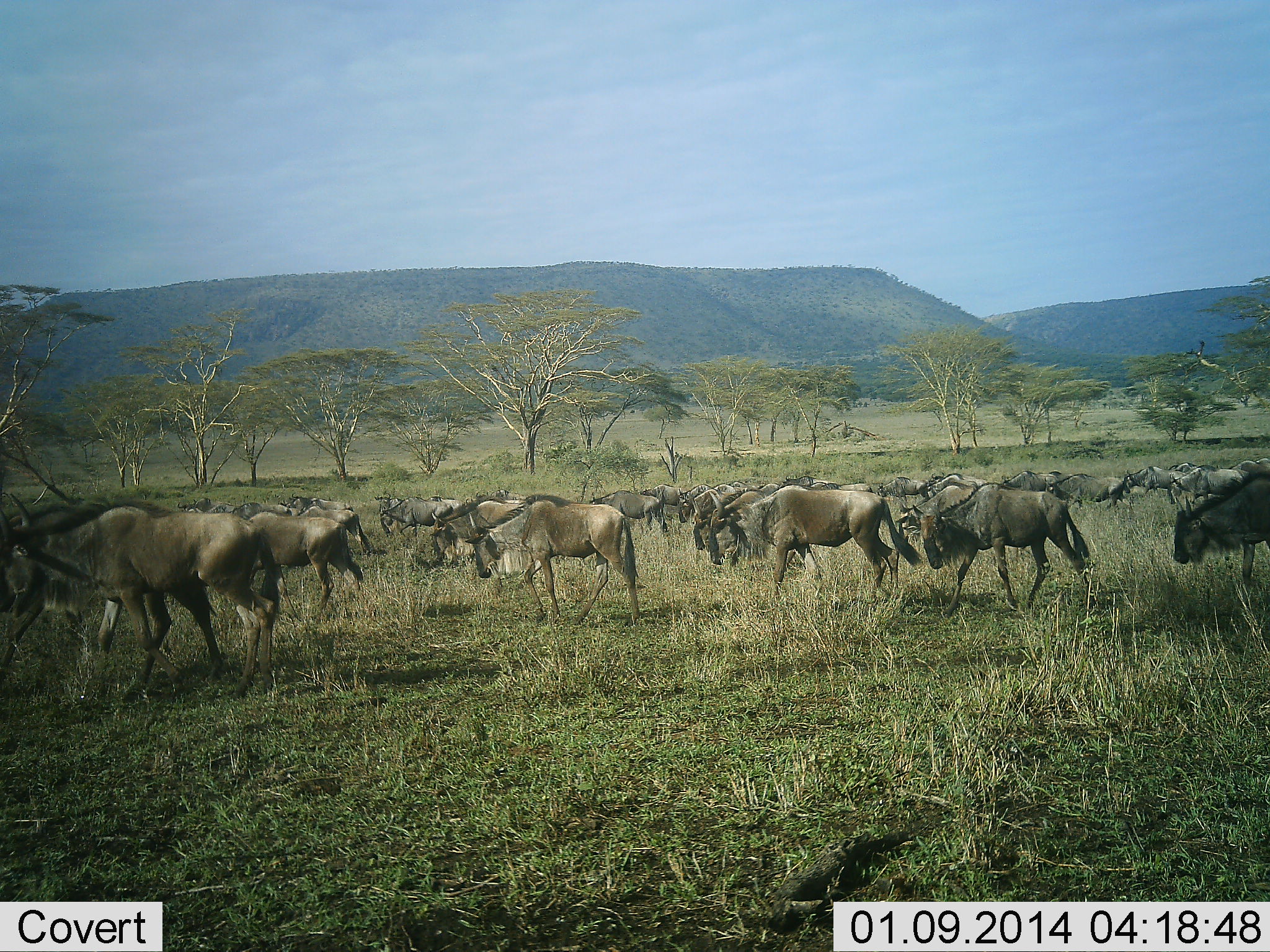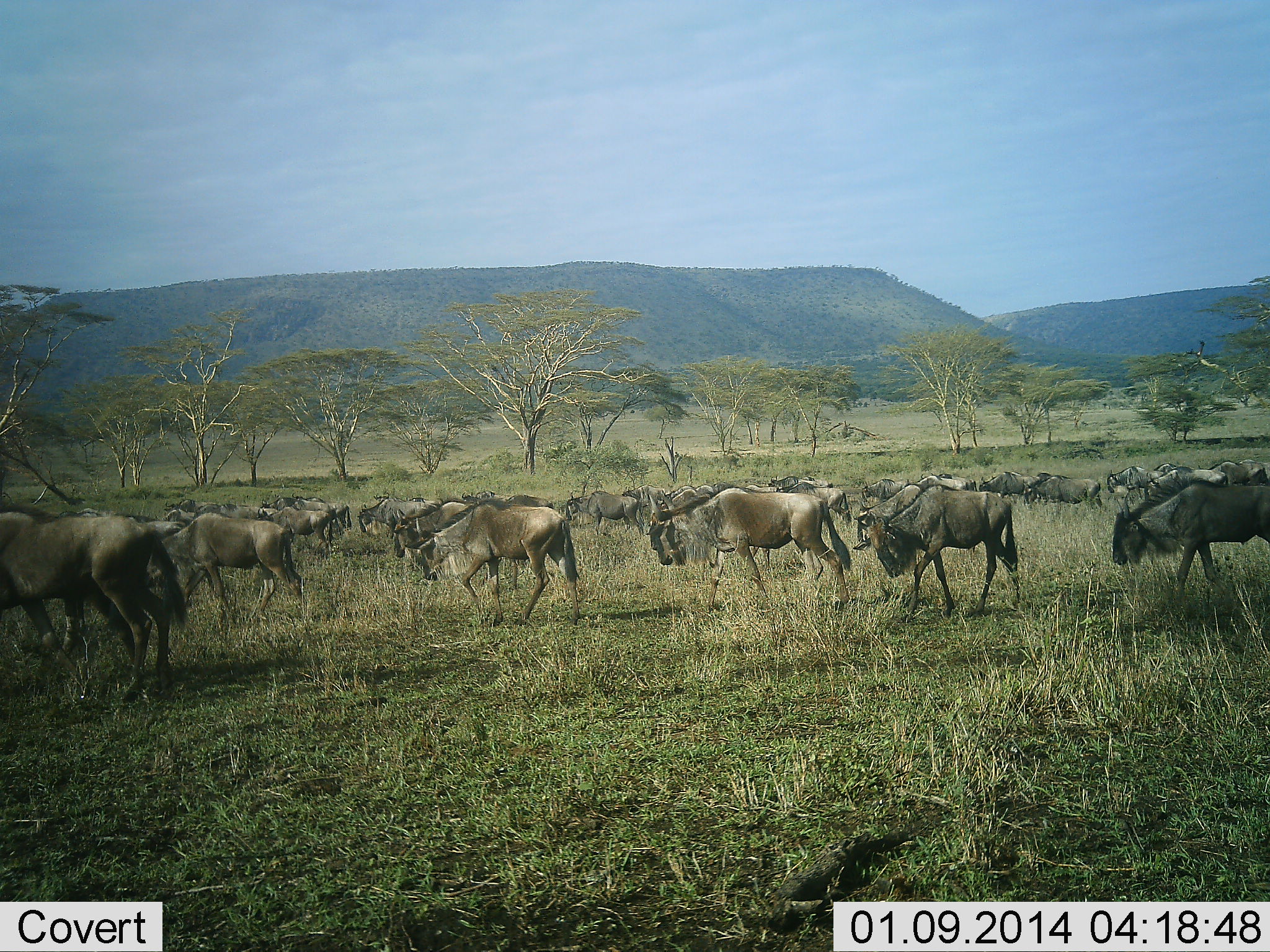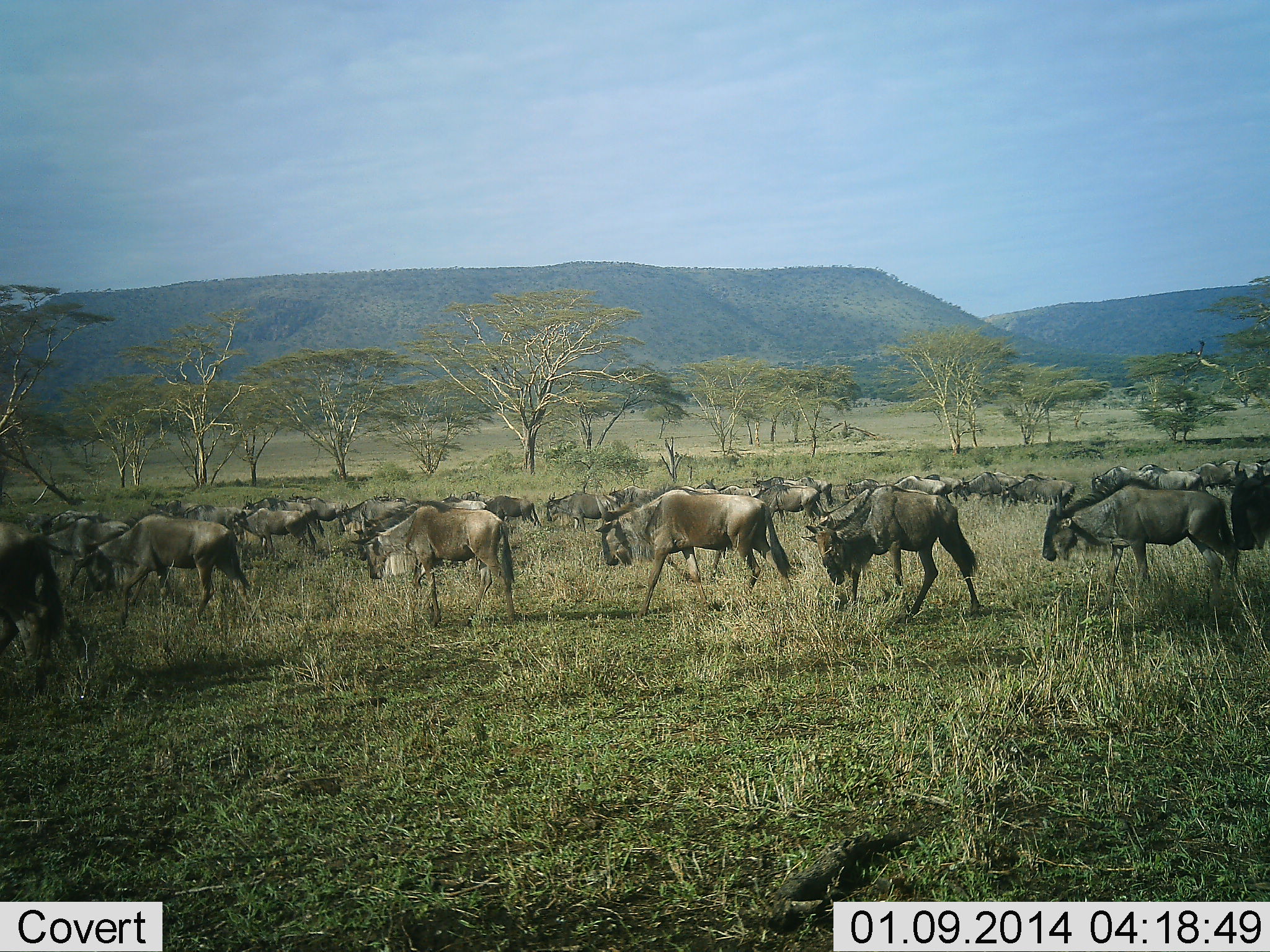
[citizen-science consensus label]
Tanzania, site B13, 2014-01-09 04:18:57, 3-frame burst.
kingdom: Animalia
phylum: Chordata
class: Mammalia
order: Artiodactyla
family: Bovidae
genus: Connochaetes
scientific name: Connochaetes taurinus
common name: blue wildebeest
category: wildebeest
Wildebeest (blue wildebeest) (Connochaetes taurinus), count 11-50. Behavior (volunteer vote fractions): standing 10%, resting 0%, moving 90%, interacting 0%. Young present (vote fraction): 0%. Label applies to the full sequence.